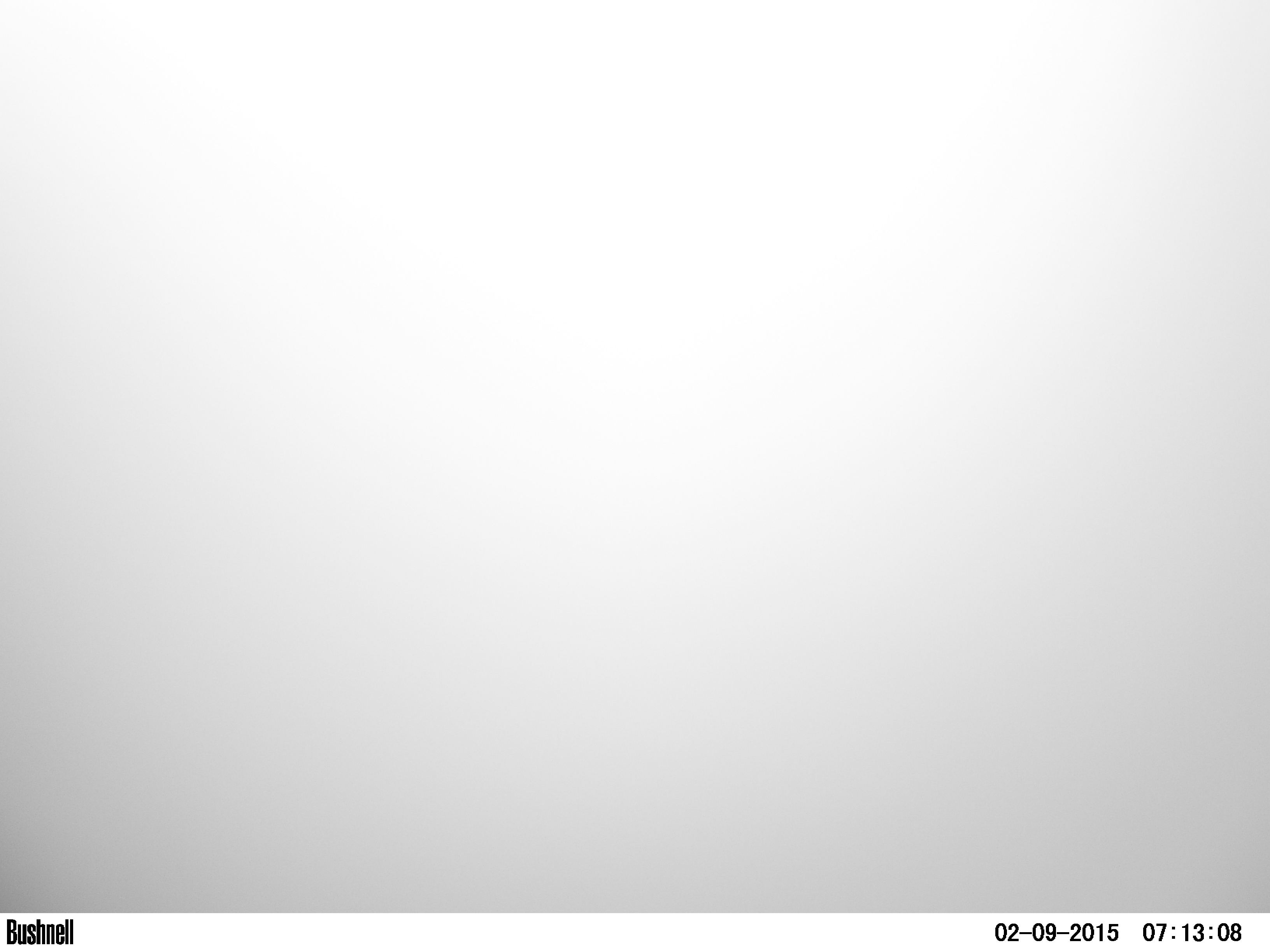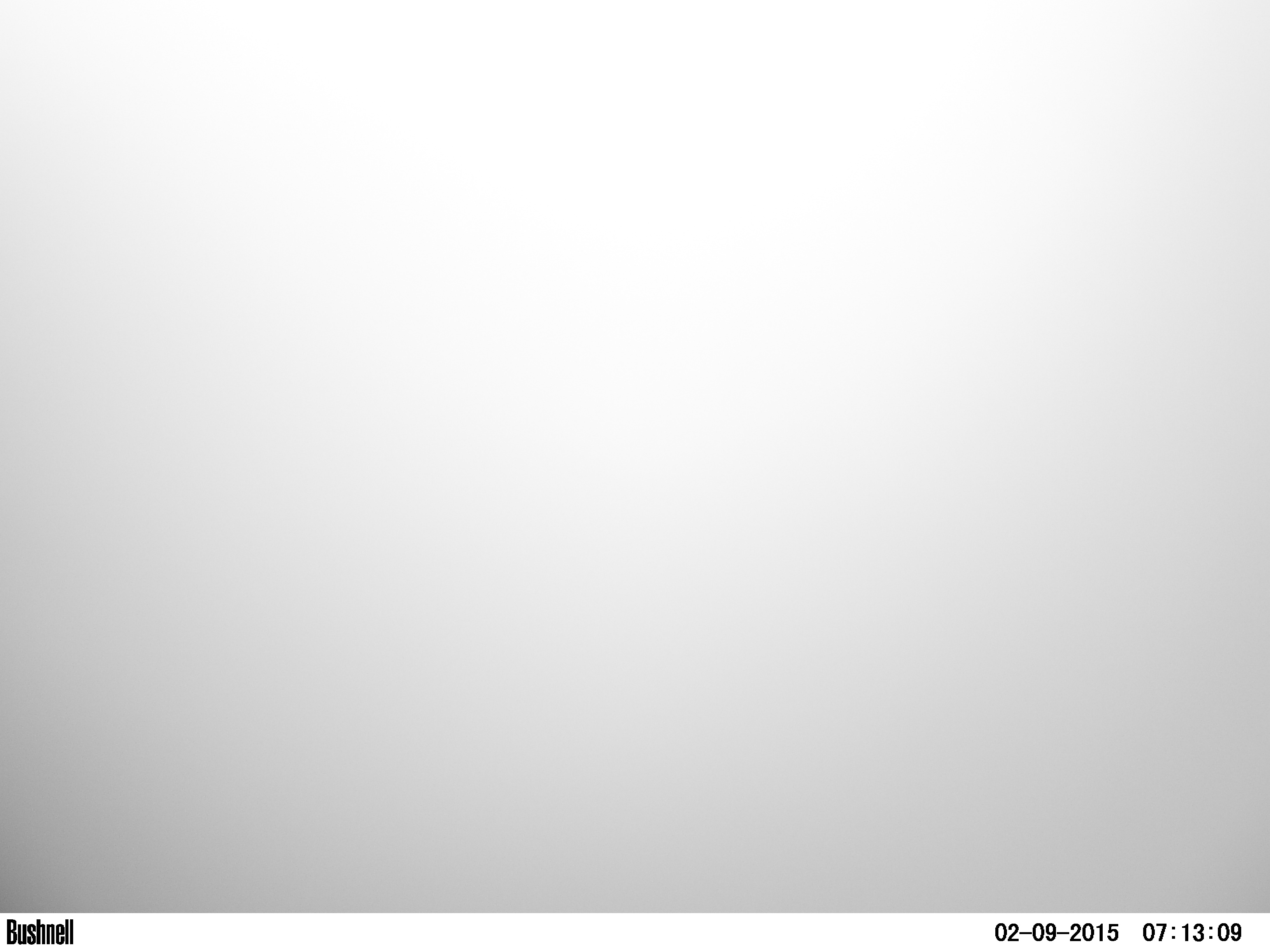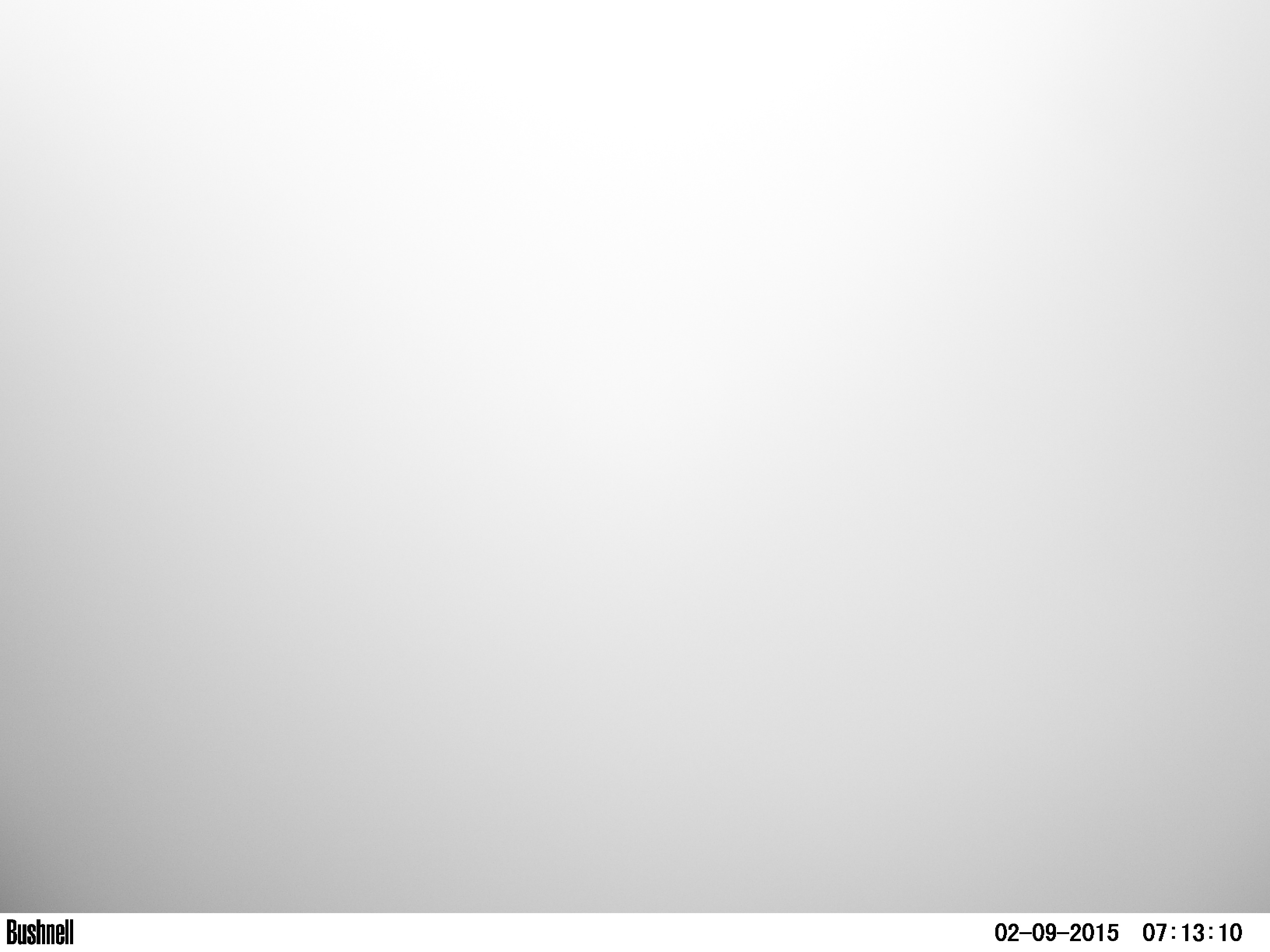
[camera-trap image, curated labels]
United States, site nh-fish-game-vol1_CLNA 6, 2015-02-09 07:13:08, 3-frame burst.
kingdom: Animalia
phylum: Chordata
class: Mammalia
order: Artiodactyla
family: Cervidae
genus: Alces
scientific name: Alces alces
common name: moose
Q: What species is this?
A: Moose (Alces alces).